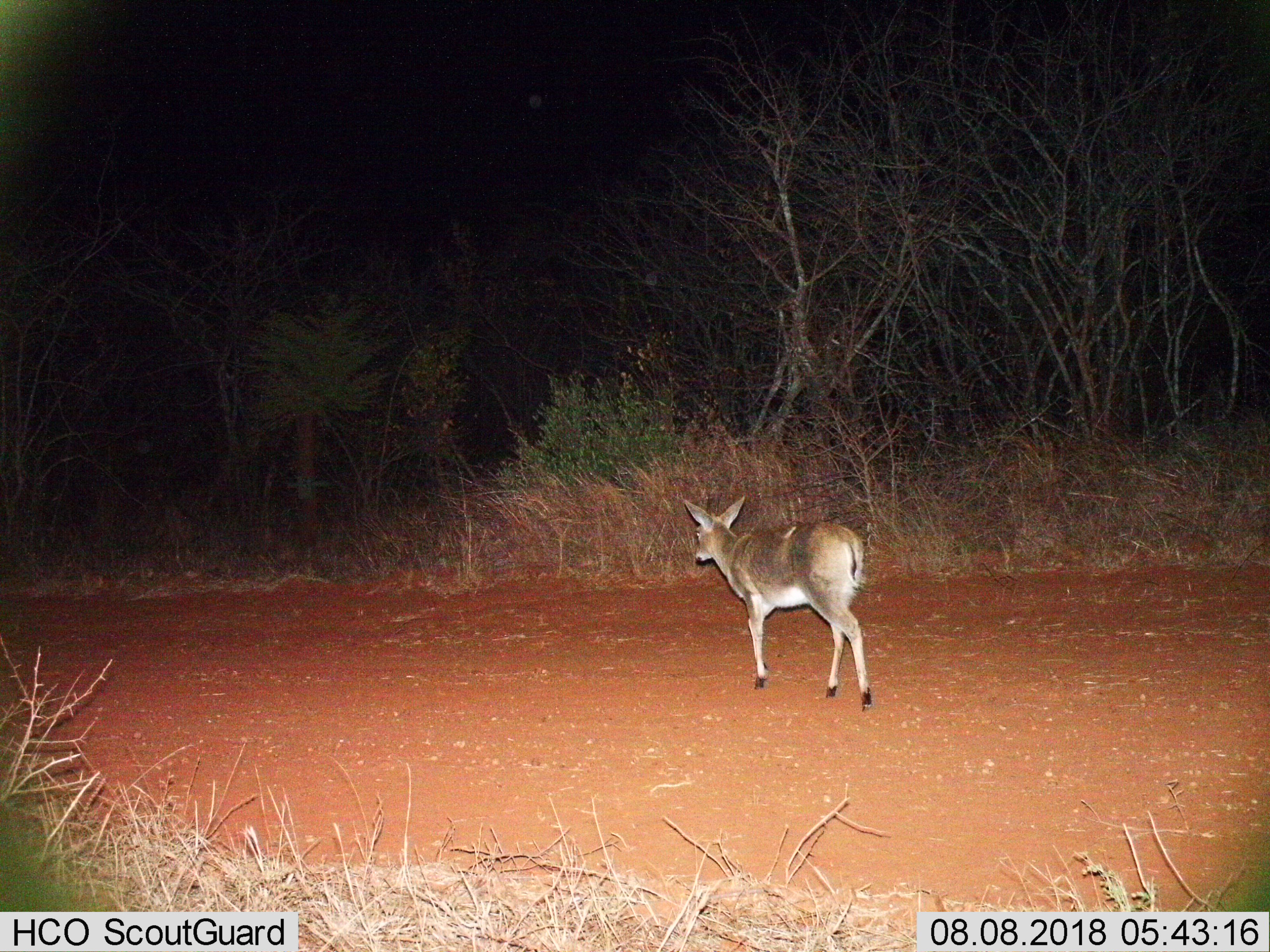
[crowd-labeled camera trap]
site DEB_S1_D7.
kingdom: Animalia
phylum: Chordata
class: Mammalia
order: Artiodactyla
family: Bovidae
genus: Sylvicapra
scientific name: Sylvicapra grimmia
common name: common duiker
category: duikercommongrey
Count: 1.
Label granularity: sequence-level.